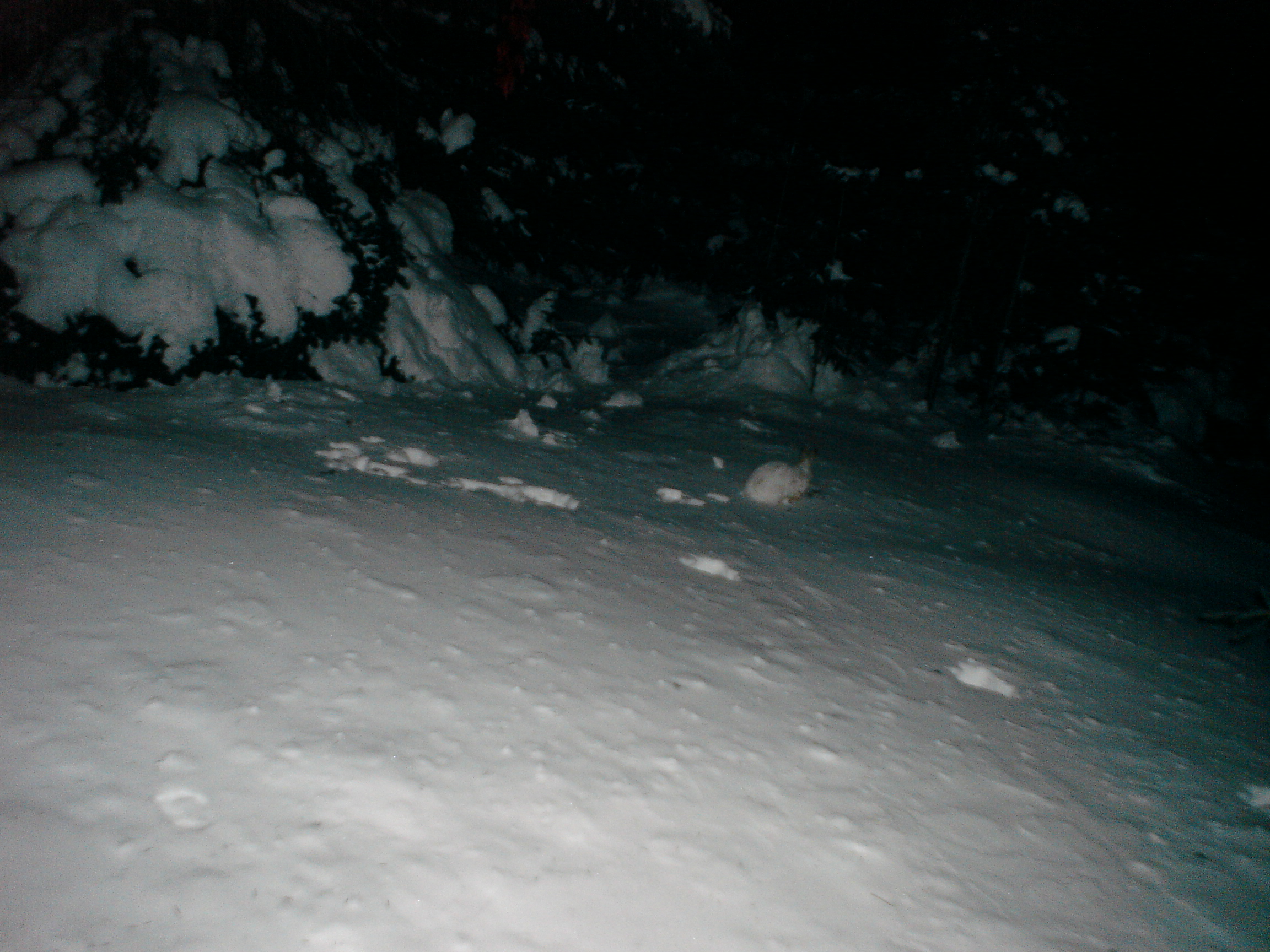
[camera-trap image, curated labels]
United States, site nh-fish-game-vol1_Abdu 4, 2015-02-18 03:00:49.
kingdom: Animalia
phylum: Chordata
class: Mammalia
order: Lagomorpha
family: Leporidae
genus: Lepus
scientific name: Lepus americanus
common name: snowshoe hare